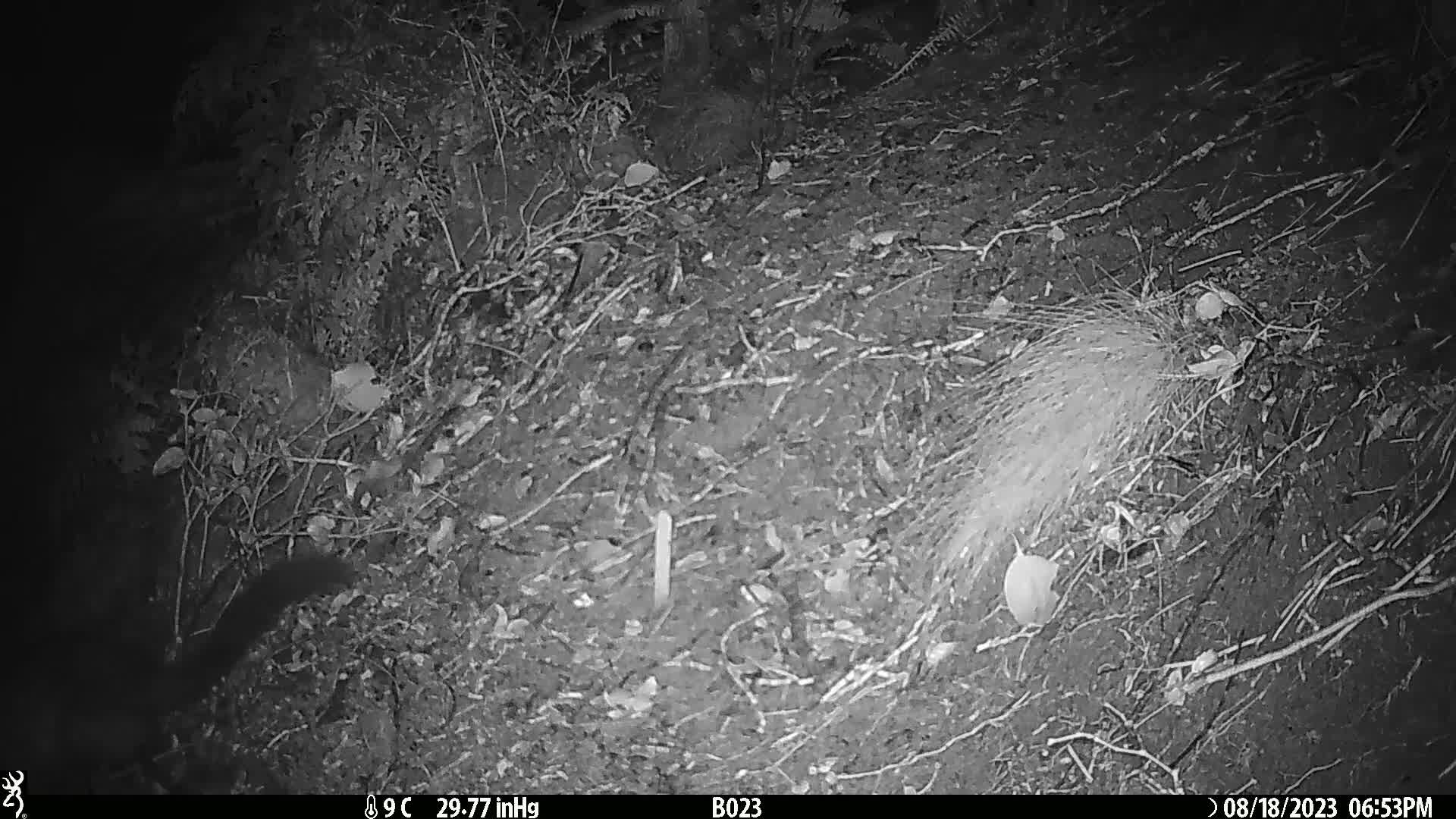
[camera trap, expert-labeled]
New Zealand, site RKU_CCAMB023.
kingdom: Animalia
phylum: Chordata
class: Mammalia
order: Diprotodontia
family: Phalangeridae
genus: Trichosurus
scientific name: Trichosurus vulpecula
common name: common brushtail possum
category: possum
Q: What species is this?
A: Possum (common brushtail possum) (Trichosurus vulpecula).